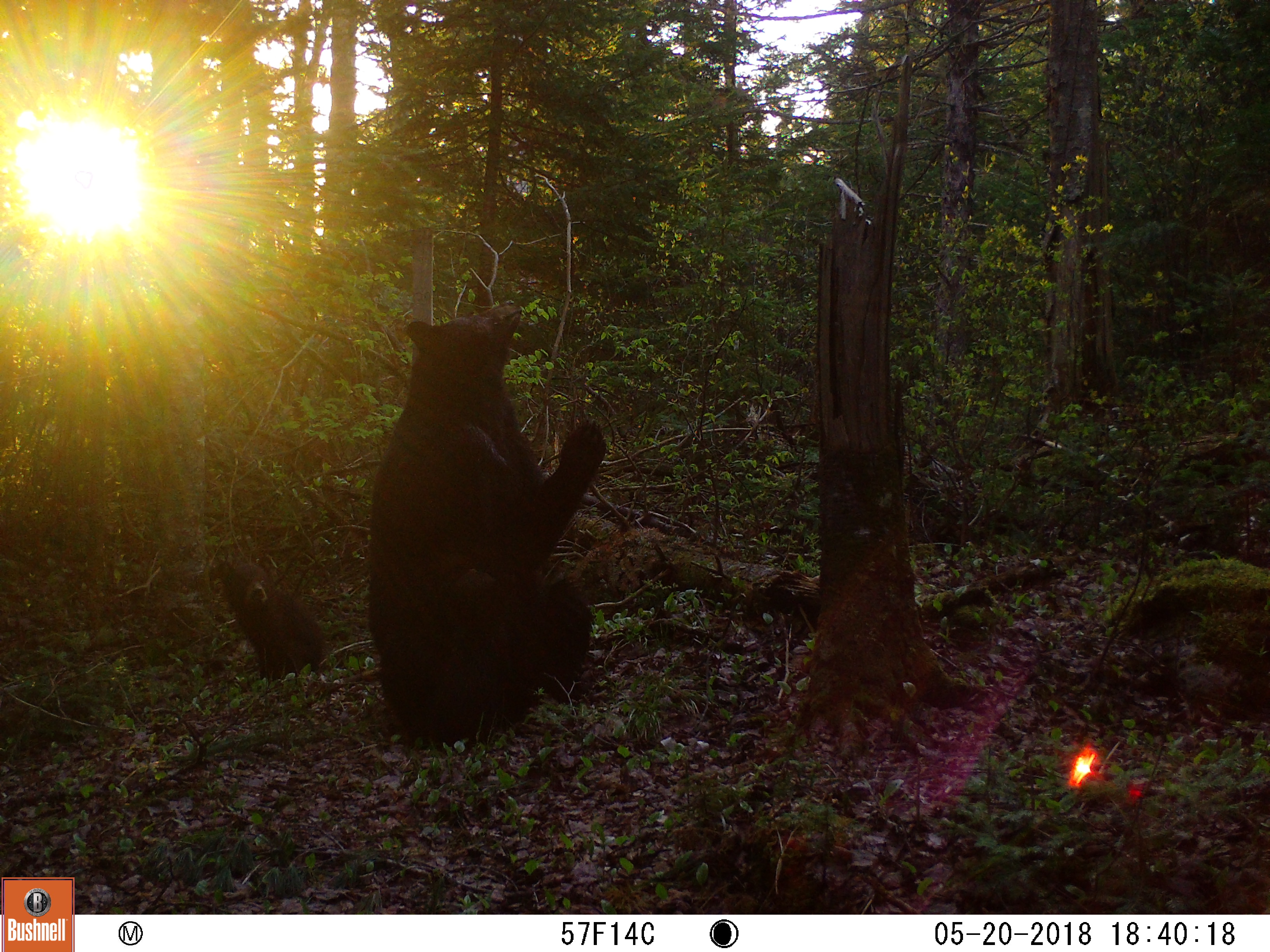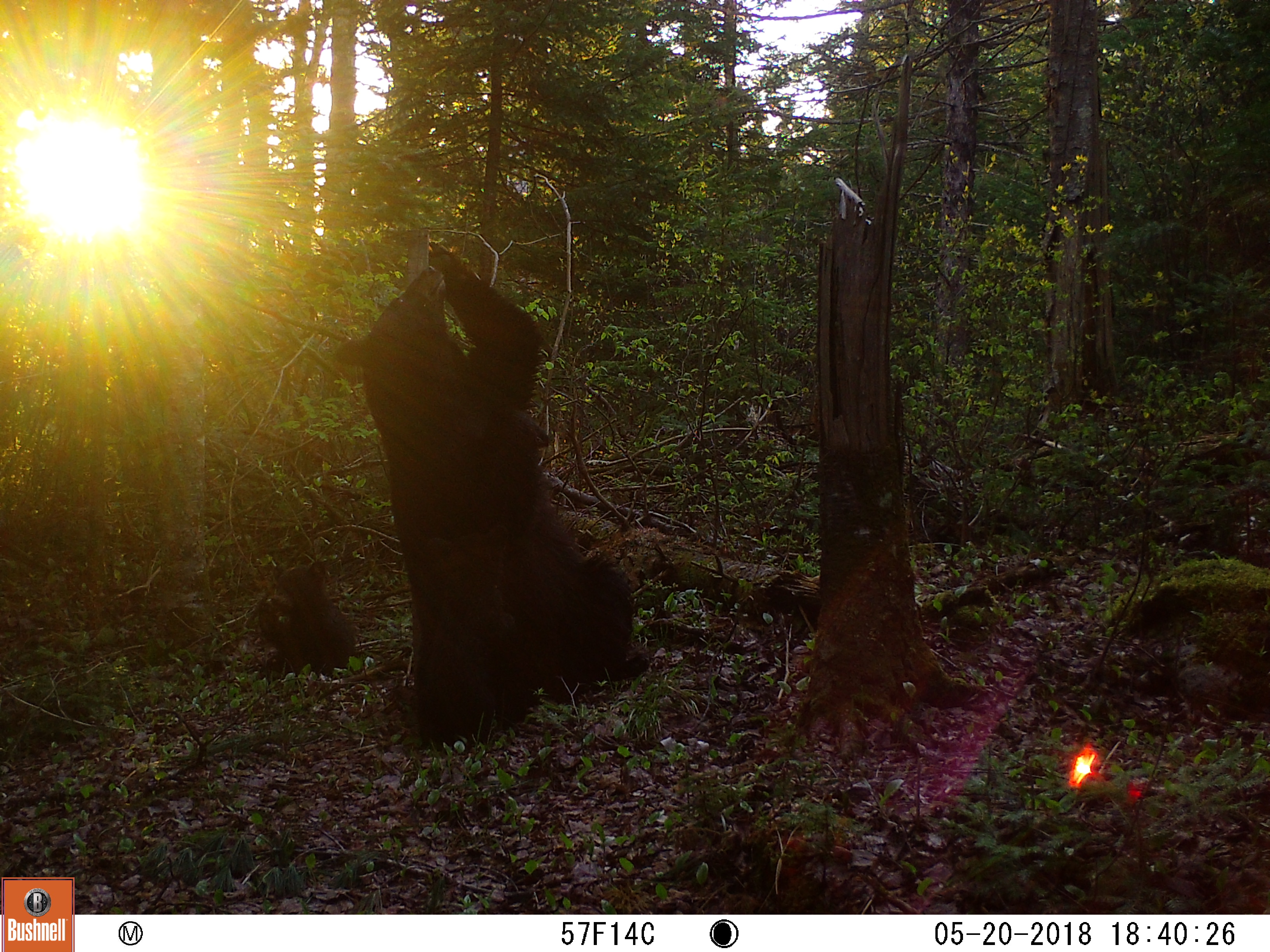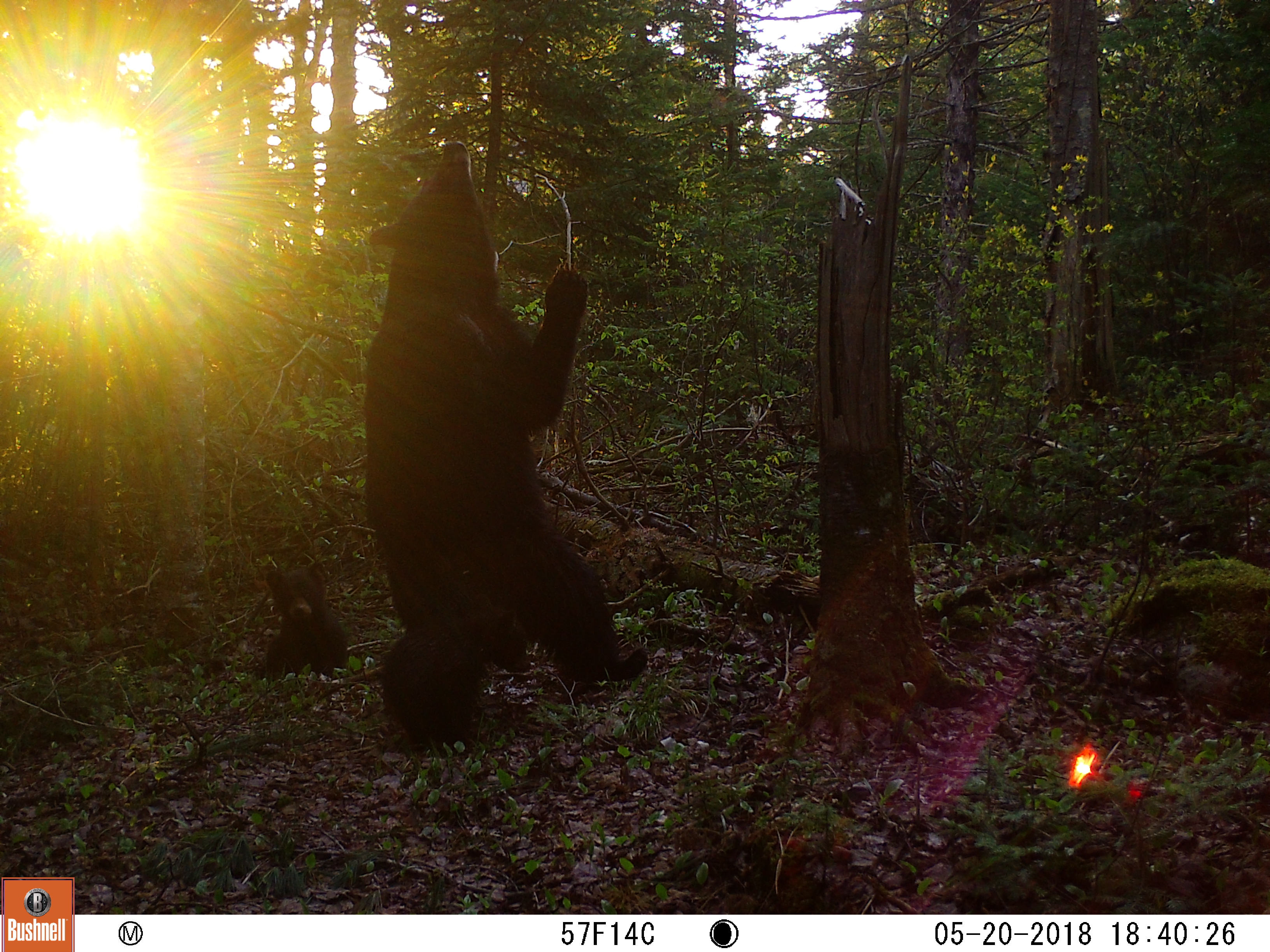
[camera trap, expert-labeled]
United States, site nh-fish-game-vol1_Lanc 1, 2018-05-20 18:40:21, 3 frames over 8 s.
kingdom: Animalia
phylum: Chordata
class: Mammalia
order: Carnivora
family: Ursidae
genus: Ursus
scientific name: Ursus americanus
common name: black bear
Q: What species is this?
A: Black bear (Ursus americanus).